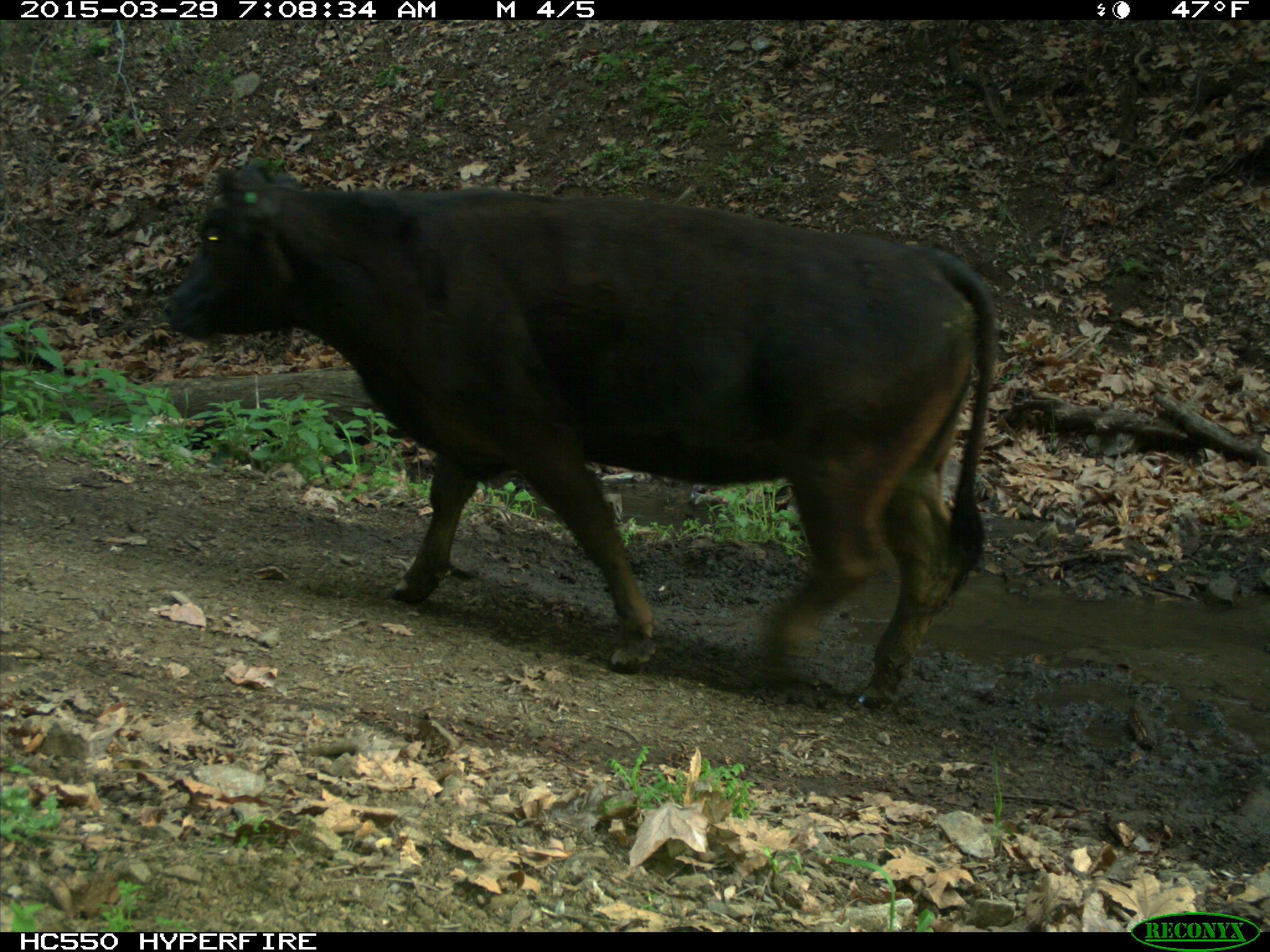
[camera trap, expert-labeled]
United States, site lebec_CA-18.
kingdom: Animalia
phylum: Chordata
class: Mammalia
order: Artiodactyla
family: Bovidae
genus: Bos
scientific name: Bos taurus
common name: domestic cow